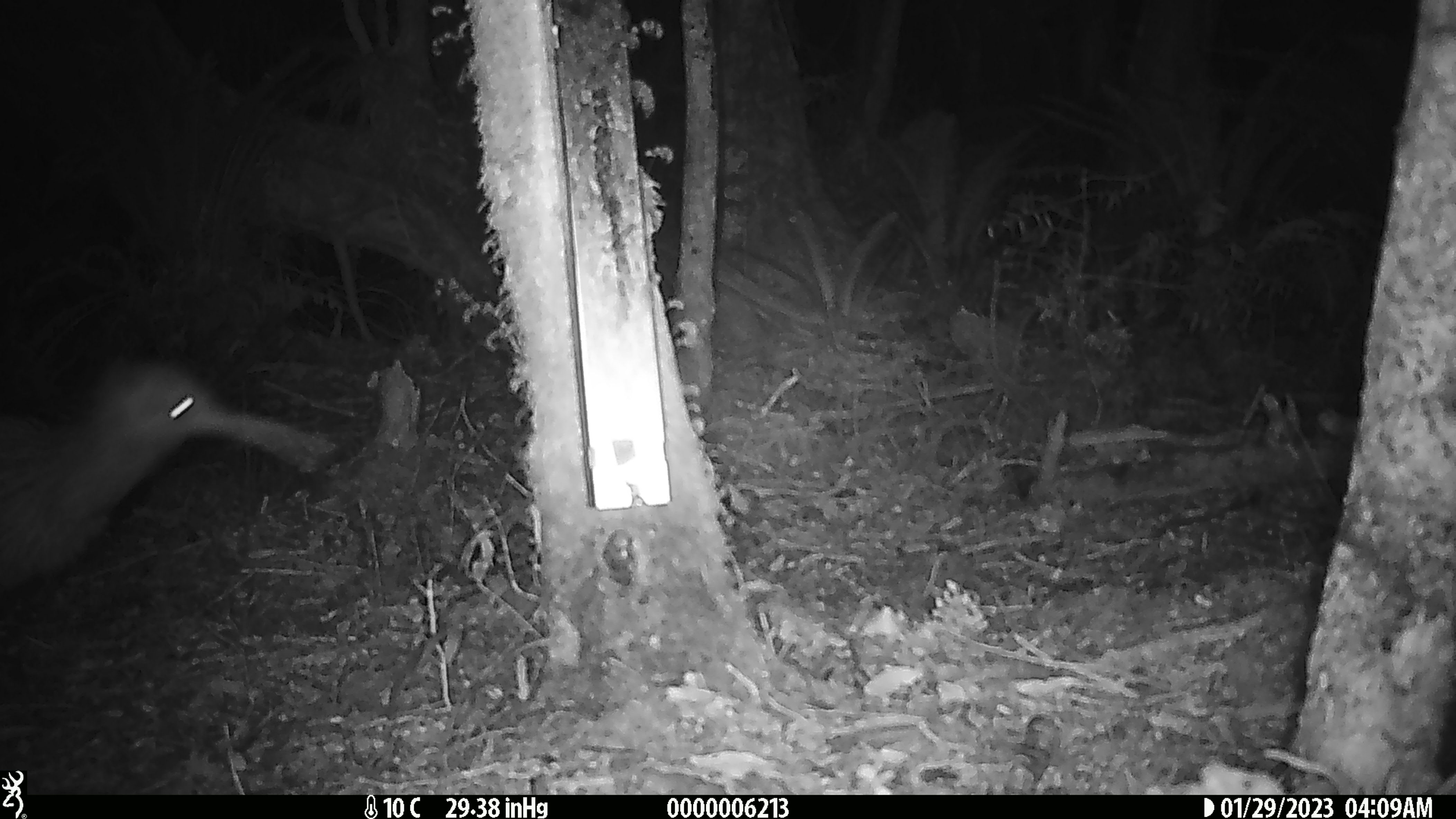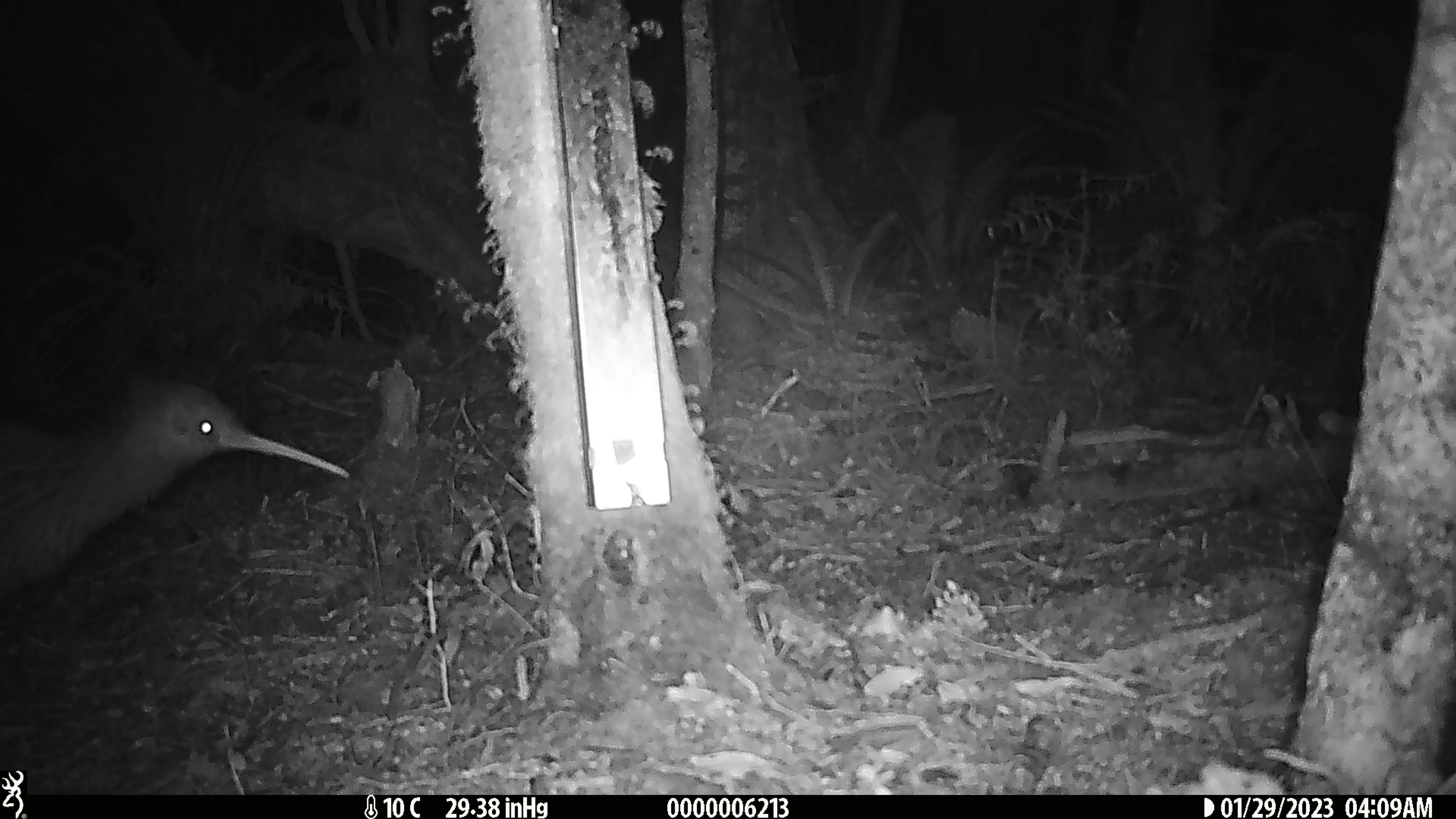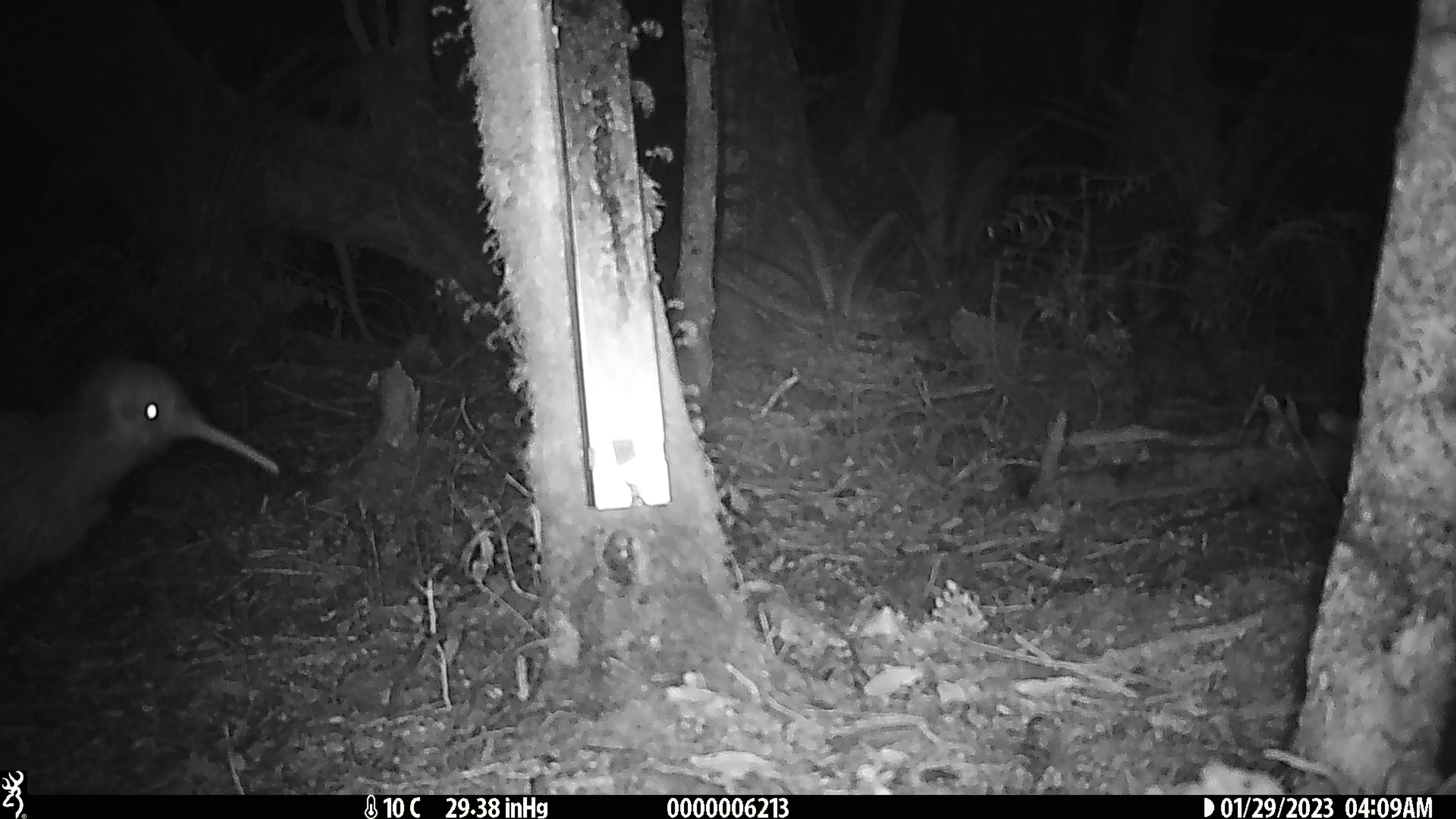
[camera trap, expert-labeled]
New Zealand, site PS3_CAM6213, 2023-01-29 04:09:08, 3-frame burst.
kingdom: Animalia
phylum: Chordata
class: Aves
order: Apterygiformes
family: Apterygidae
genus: Apteryx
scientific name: Apteryx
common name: kiwi